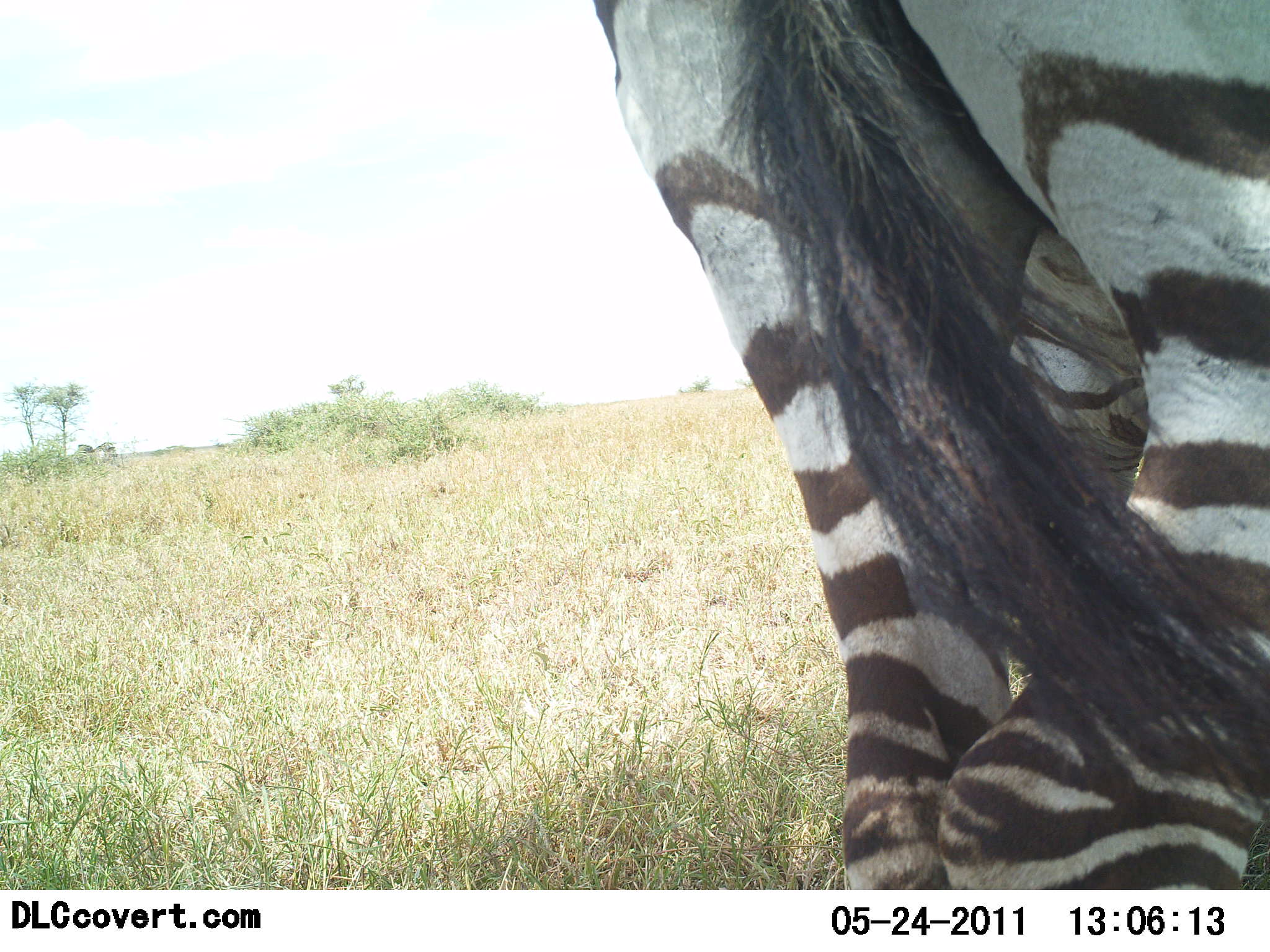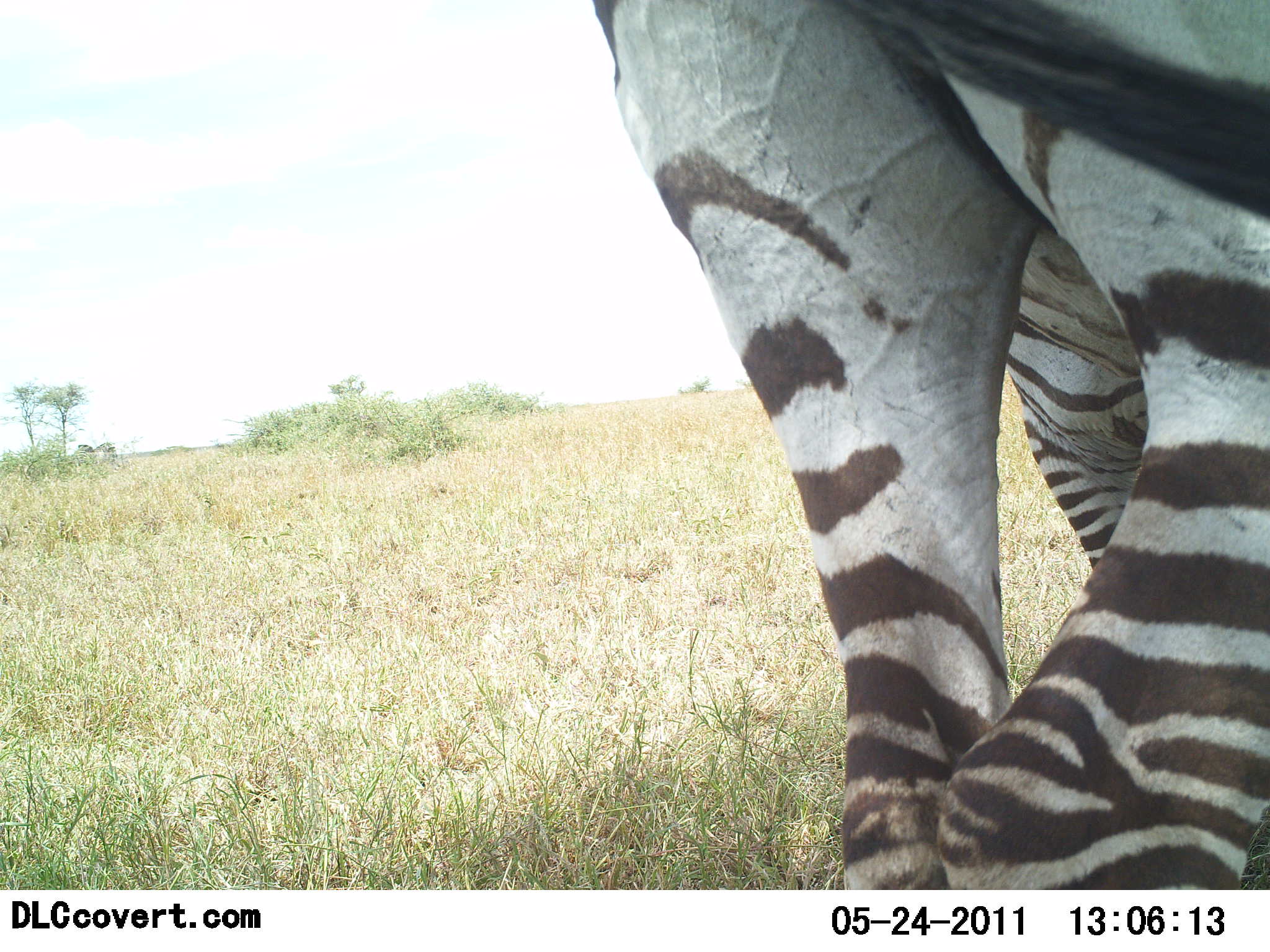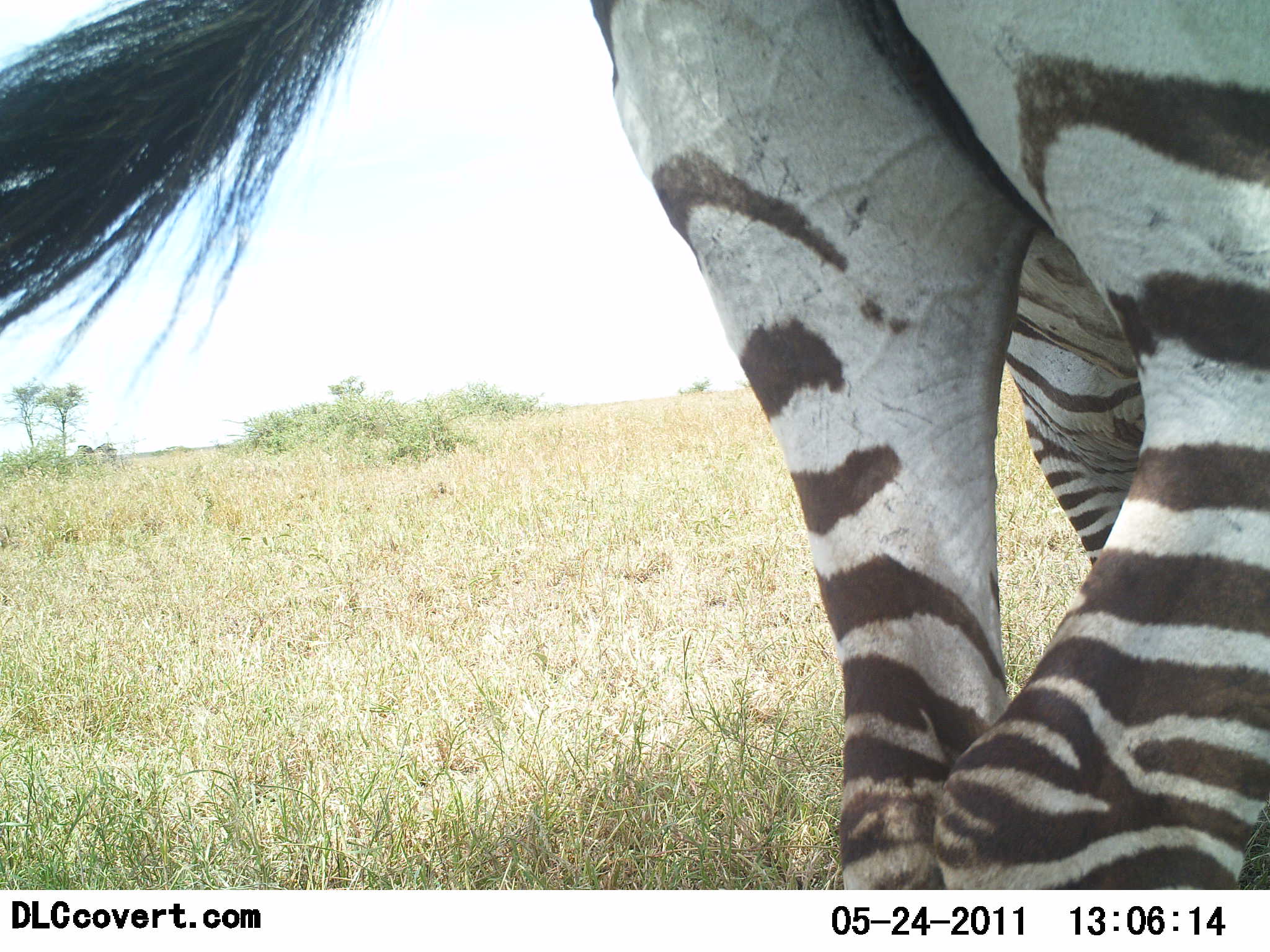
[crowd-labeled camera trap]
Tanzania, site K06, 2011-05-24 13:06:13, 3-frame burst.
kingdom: Animalia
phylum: Chordata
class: Mammalia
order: Perissodactyla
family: Equidae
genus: Equus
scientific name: Equus quagga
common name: plains zebra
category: zebra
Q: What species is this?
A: Zebra (plains zebra) (Equus quagga).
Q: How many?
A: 1.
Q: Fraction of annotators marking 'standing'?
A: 91%.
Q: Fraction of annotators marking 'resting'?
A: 0%.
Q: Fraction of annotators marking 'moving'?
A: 9%.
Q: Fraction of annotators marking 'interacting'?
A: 0%.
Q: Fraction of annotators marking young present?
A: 0%.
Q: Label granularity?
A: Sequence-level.